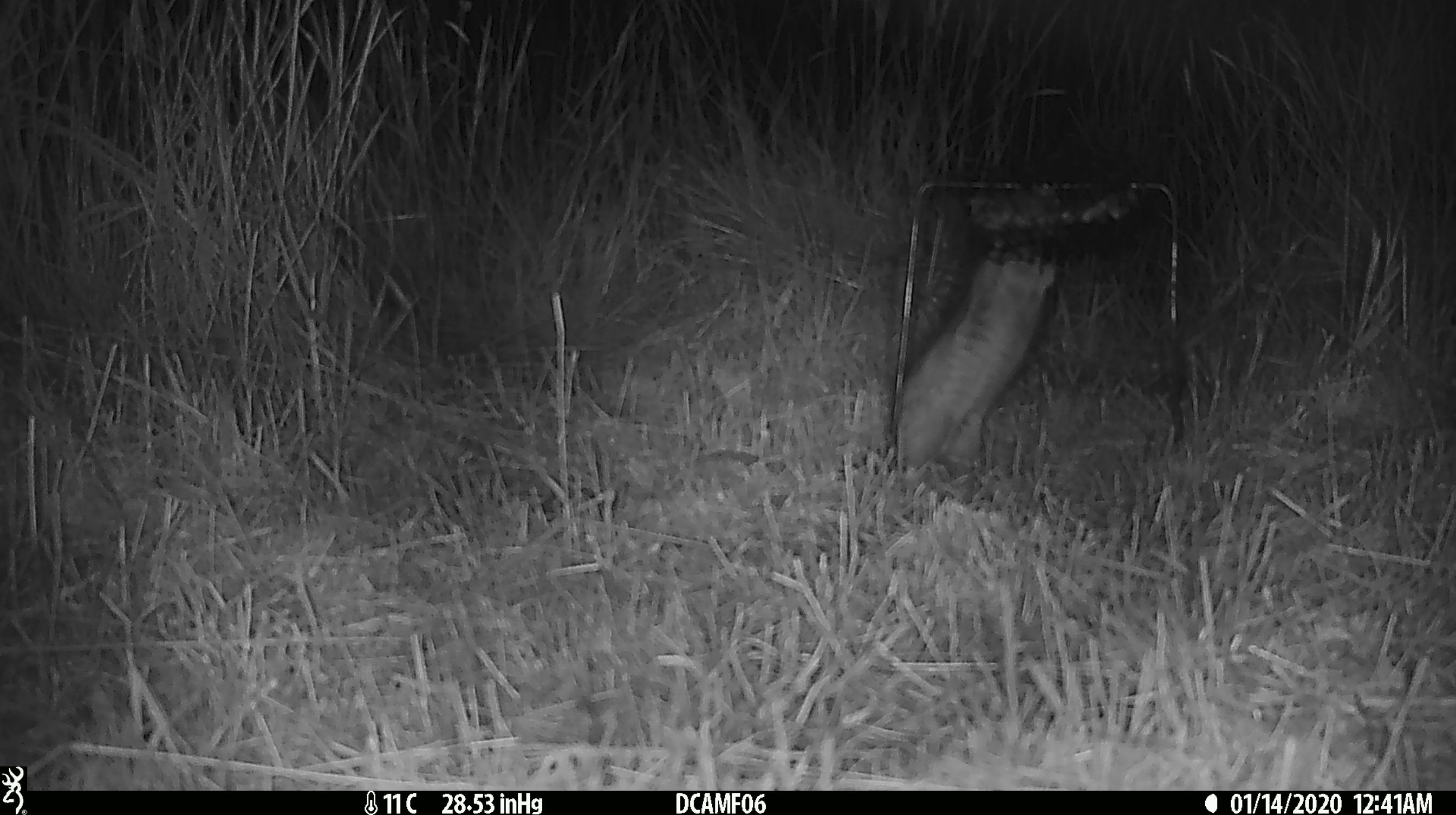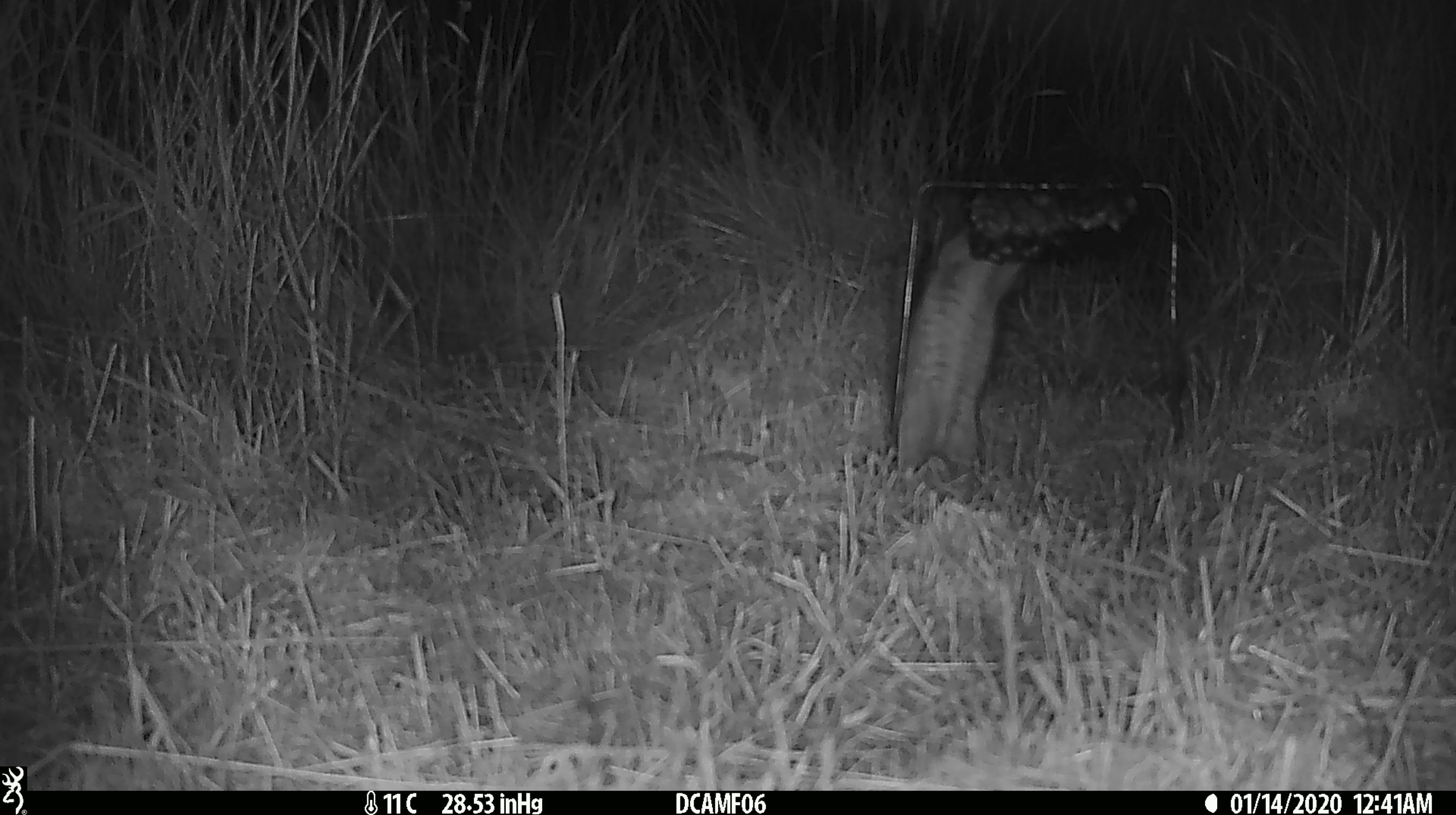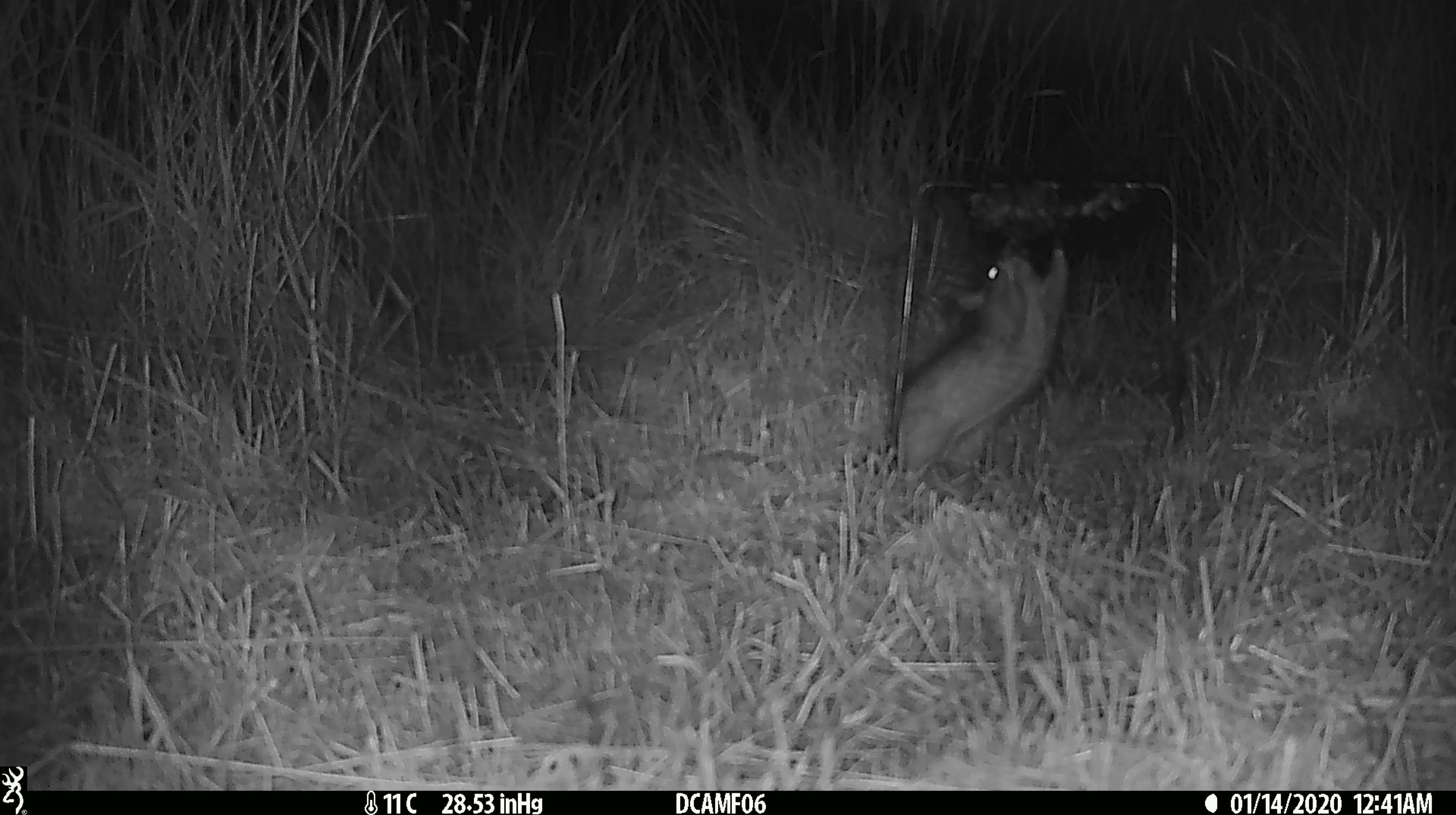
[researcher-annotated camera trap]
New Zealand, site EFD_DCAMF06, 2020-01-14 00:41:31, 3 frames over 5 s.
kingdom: Animalia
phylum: Chordata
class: Mammalia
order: Rodentia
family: Muridae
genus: Rattus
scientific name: Rattus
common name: rat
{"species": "rat (Rattus)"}